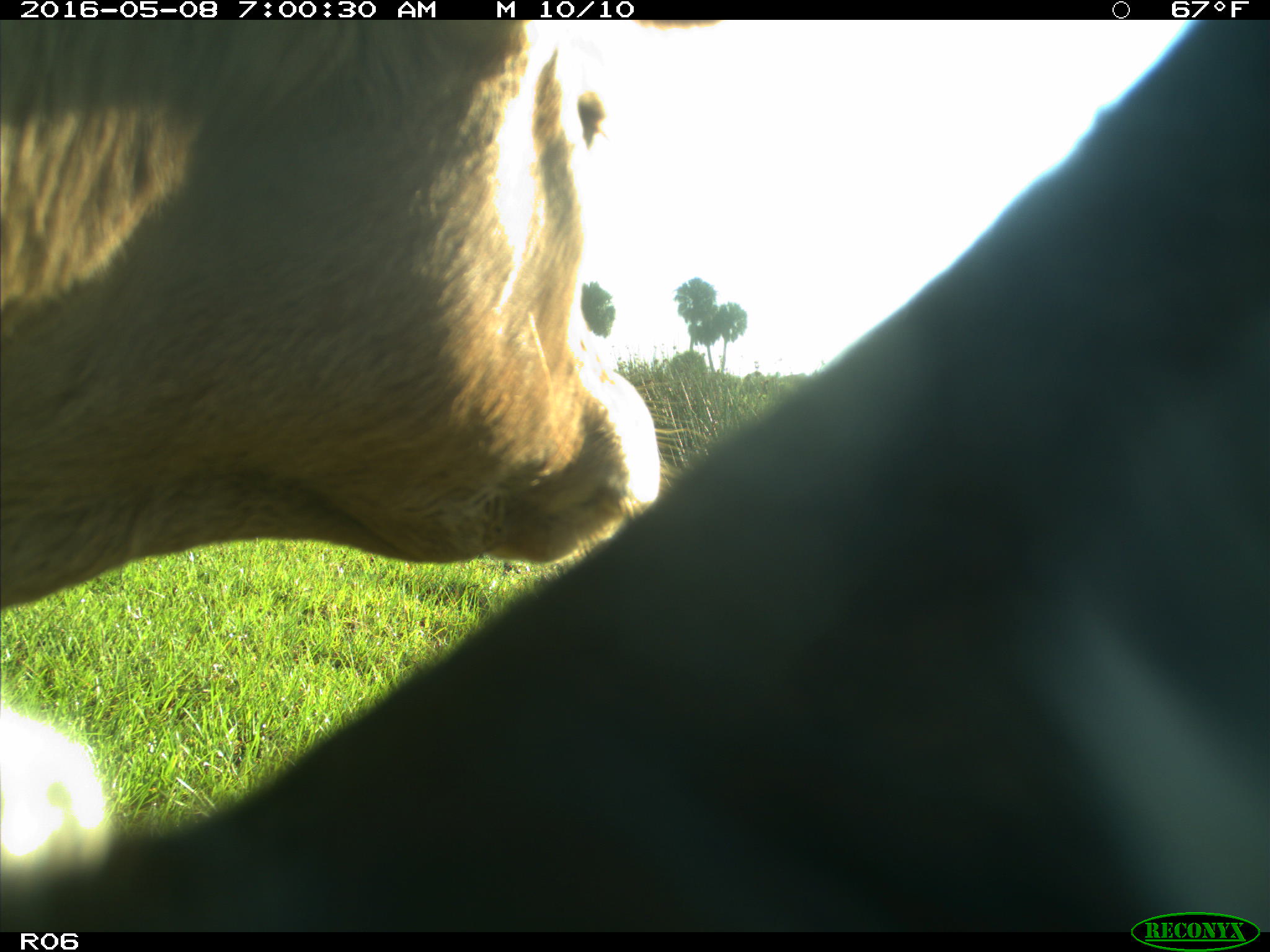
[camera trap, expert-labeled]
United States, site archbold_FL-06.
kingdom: Animalia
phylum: Chordata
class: Mammalia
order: Artiodactyla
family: Bovidae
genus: Bos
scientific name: Bos taurus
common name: domestic cow